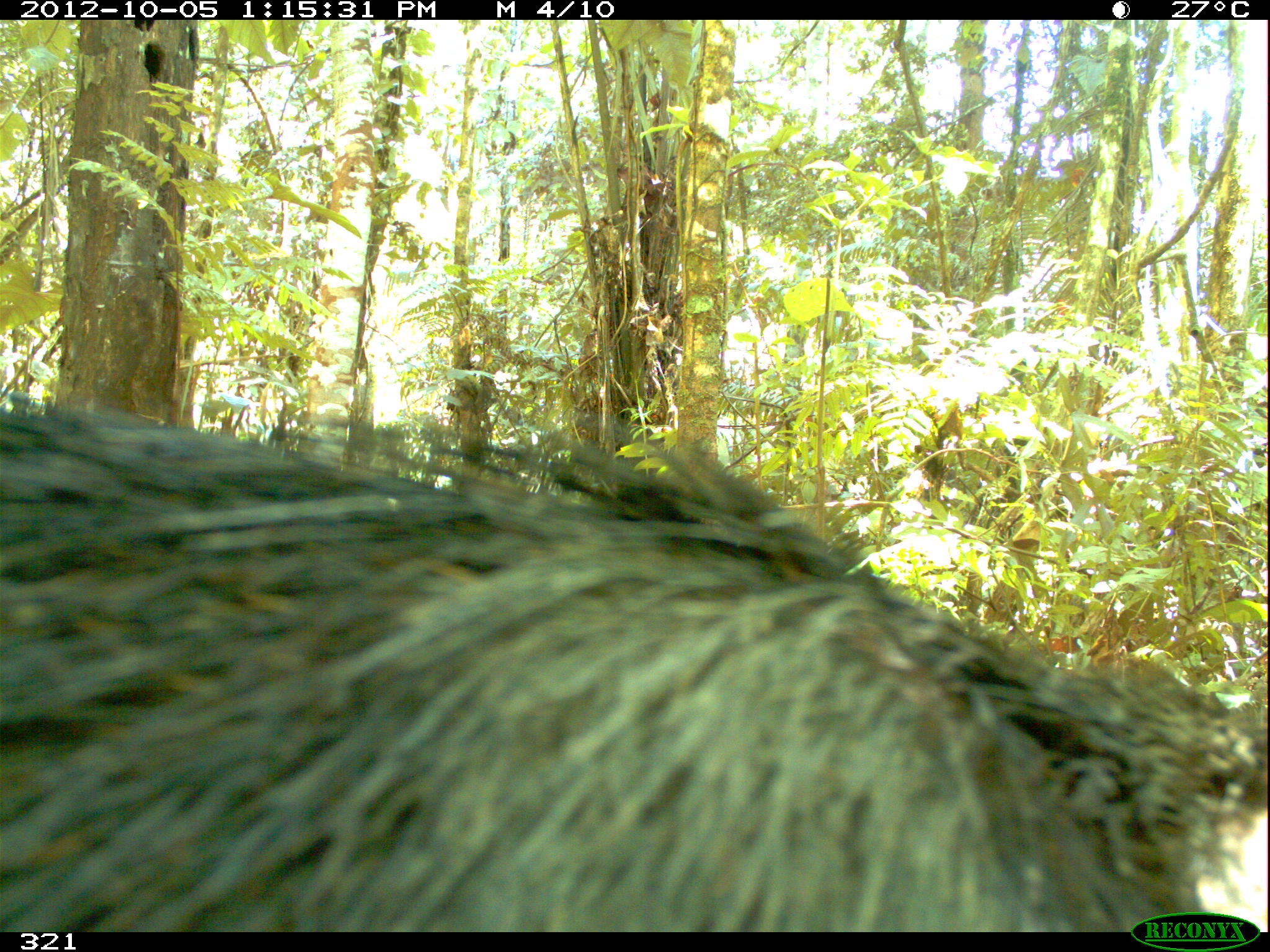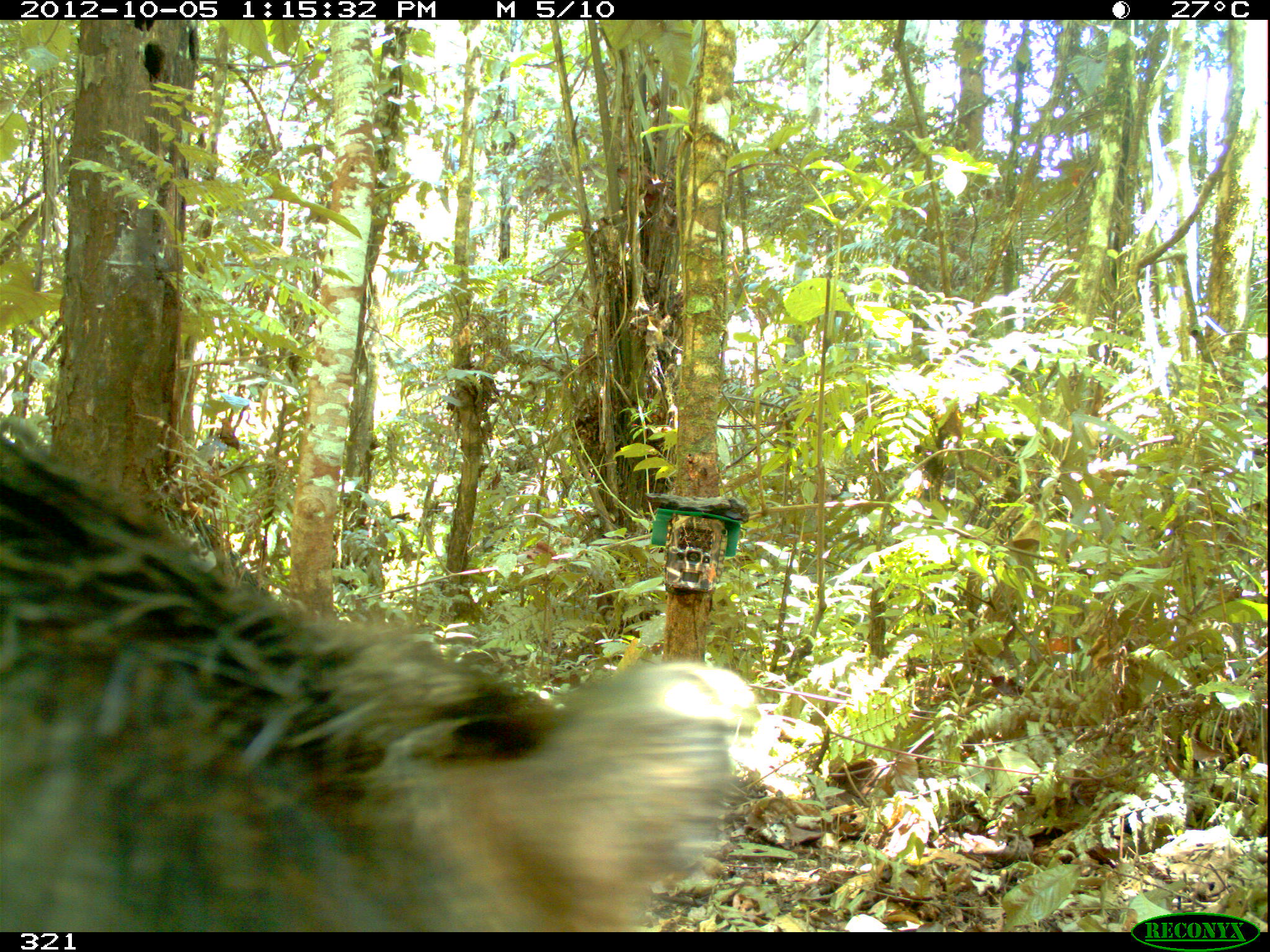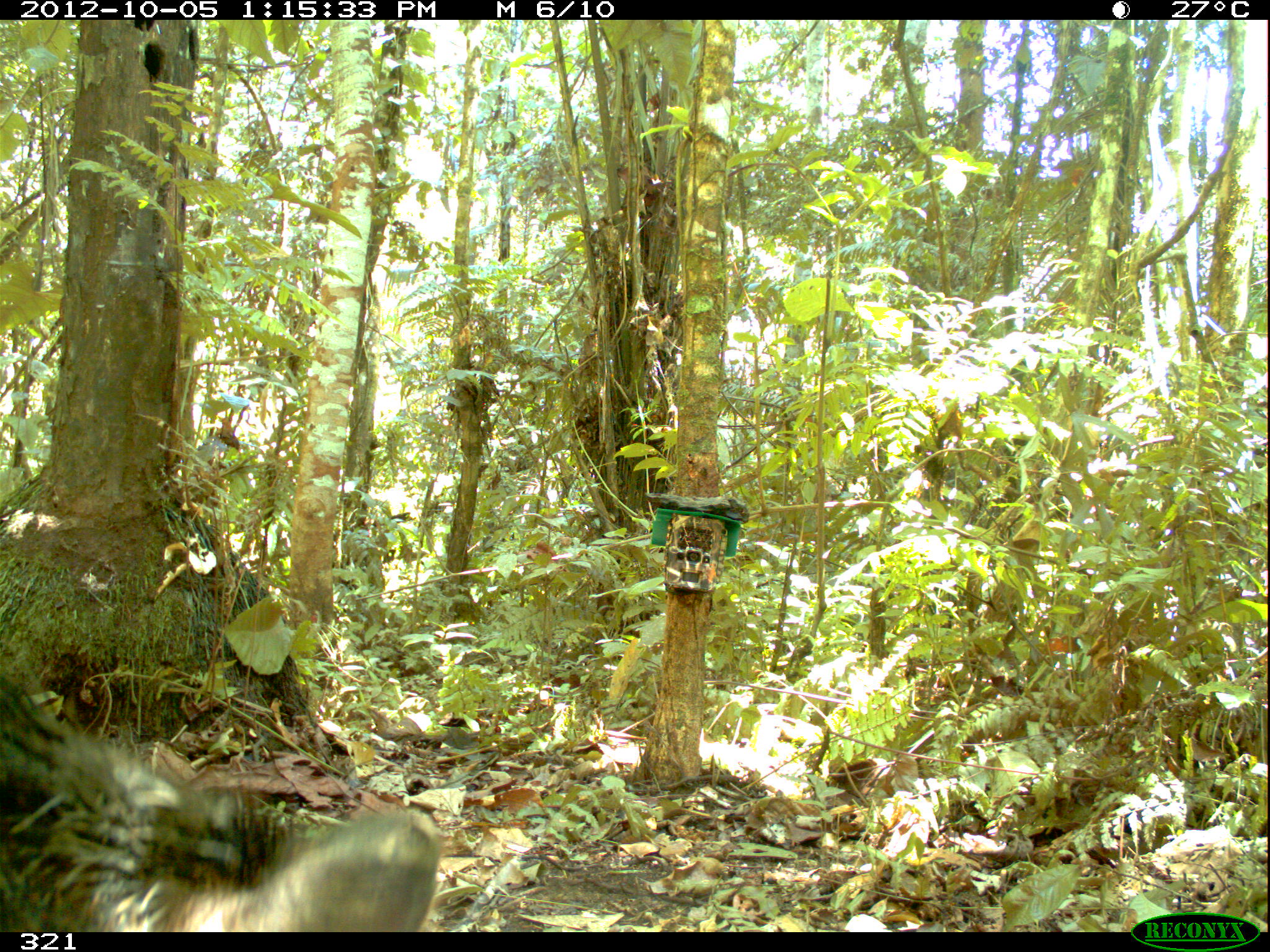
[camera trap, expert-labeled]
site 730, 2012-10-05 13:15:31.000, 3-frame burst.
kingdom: Animalia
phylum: Chordata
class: Mammalia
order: Artiodactyla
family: Tayassuidae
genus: Tayassu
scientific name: Tayassu pecari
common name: white-lipped peccary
Tayassu pecari (white-lipped peccary).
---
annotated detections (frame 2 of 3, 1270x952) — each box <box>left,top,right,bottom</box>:
tayassu pecari: <box>1,427,760,931</box>